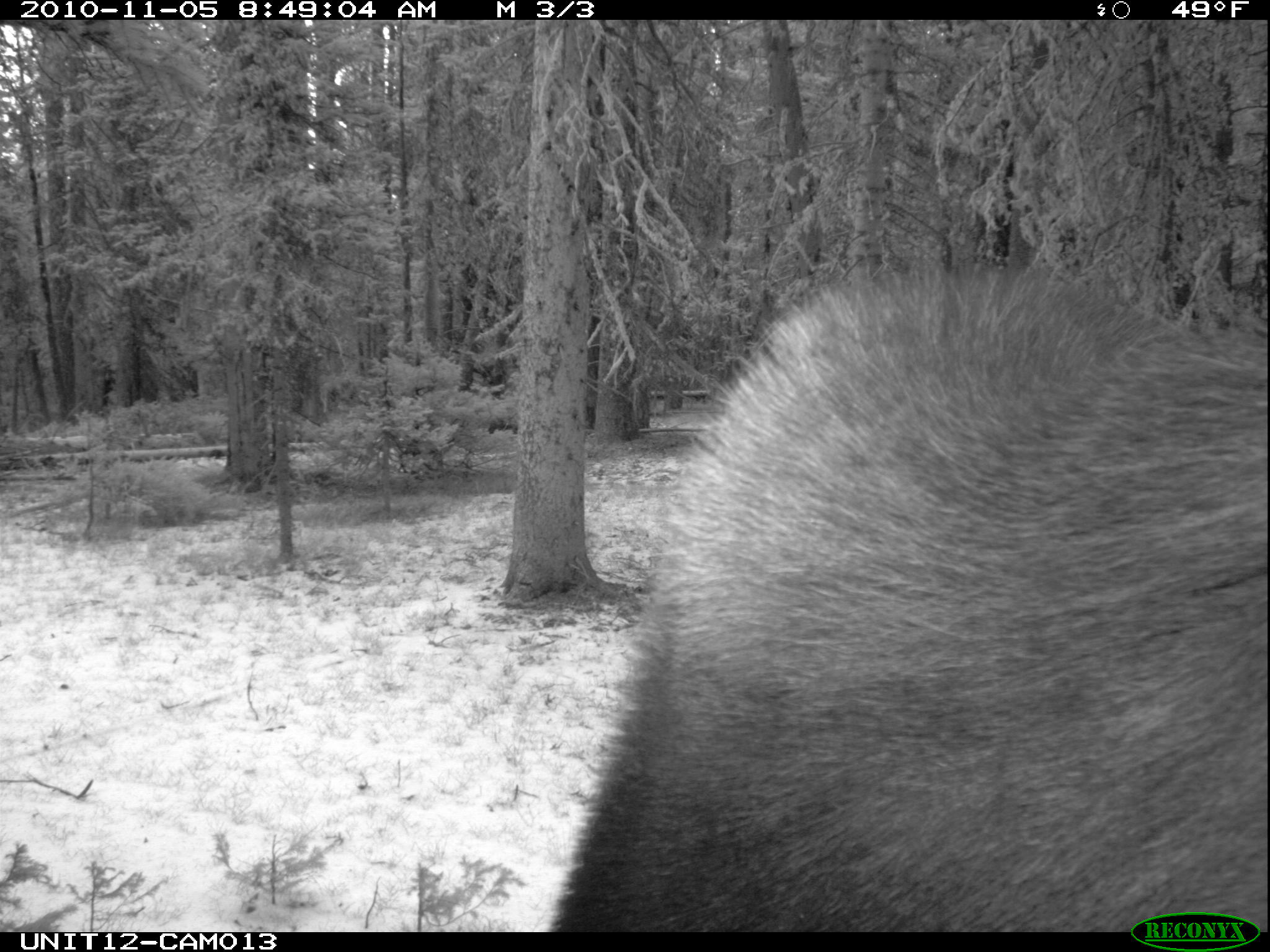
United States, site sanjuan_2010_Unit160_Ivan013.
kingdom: Animalia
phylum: Chordata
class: Mammalia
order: Artiodactyla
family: Cervidae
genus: Alces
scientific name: Alces alces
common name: moose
Alces alces (moose).